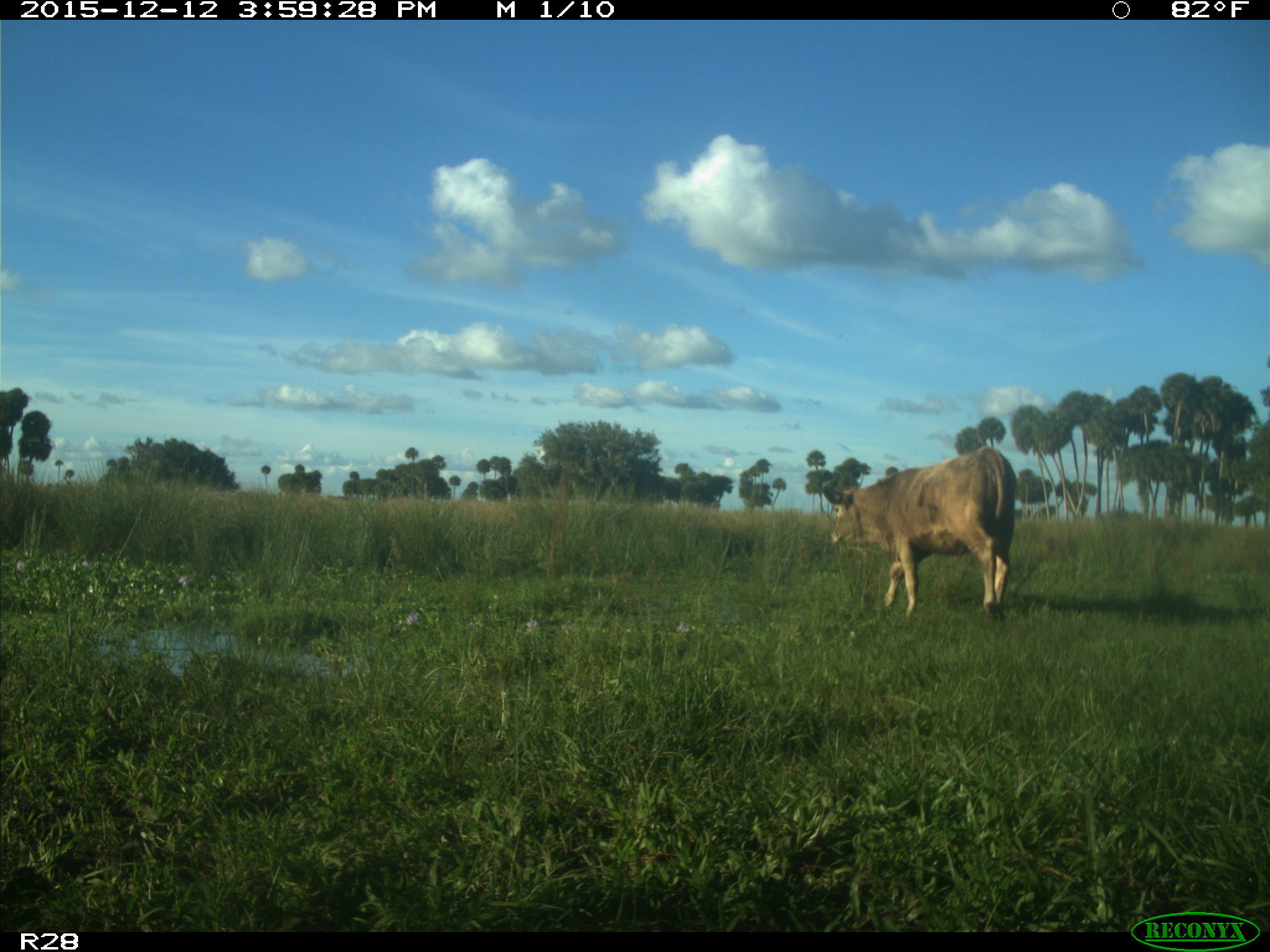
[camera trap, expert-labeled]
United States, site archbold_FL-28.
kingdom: Animalia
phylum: Chordata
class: Mammalia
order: Artiodactyla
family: Bovidae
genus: Bos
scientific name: Bos taurus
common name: domestic cow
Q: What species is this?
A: Bos taurus (domestic cow).